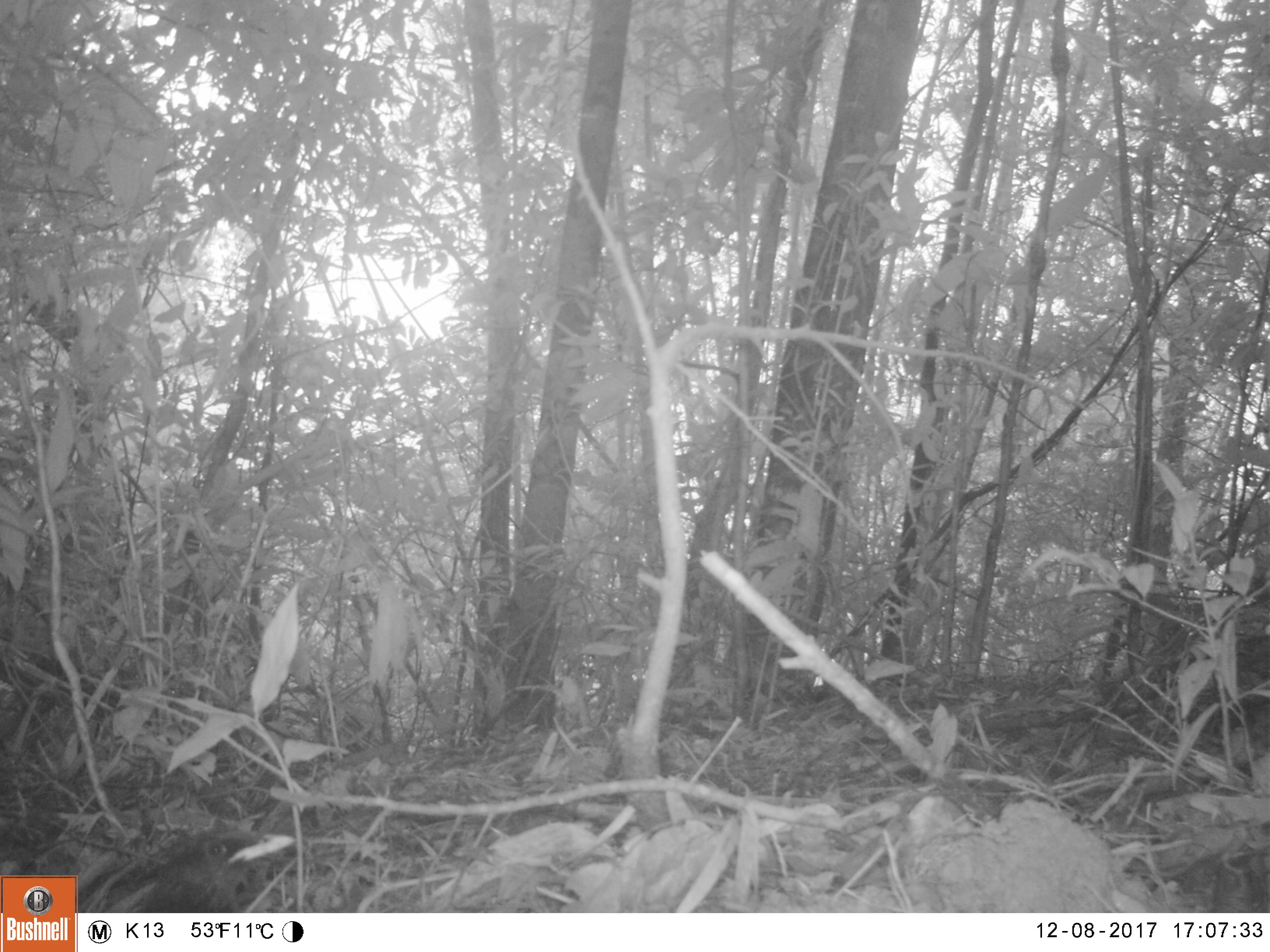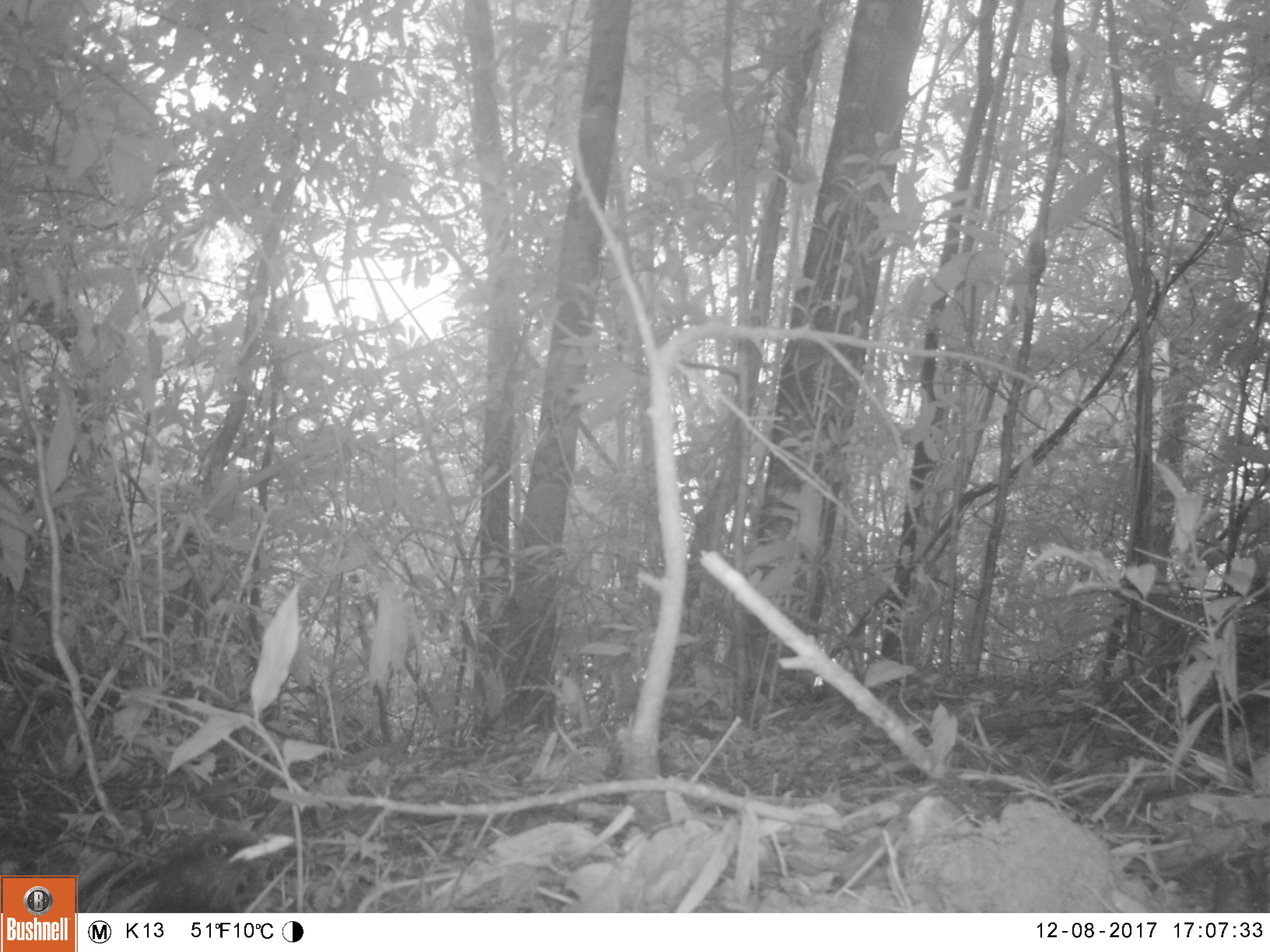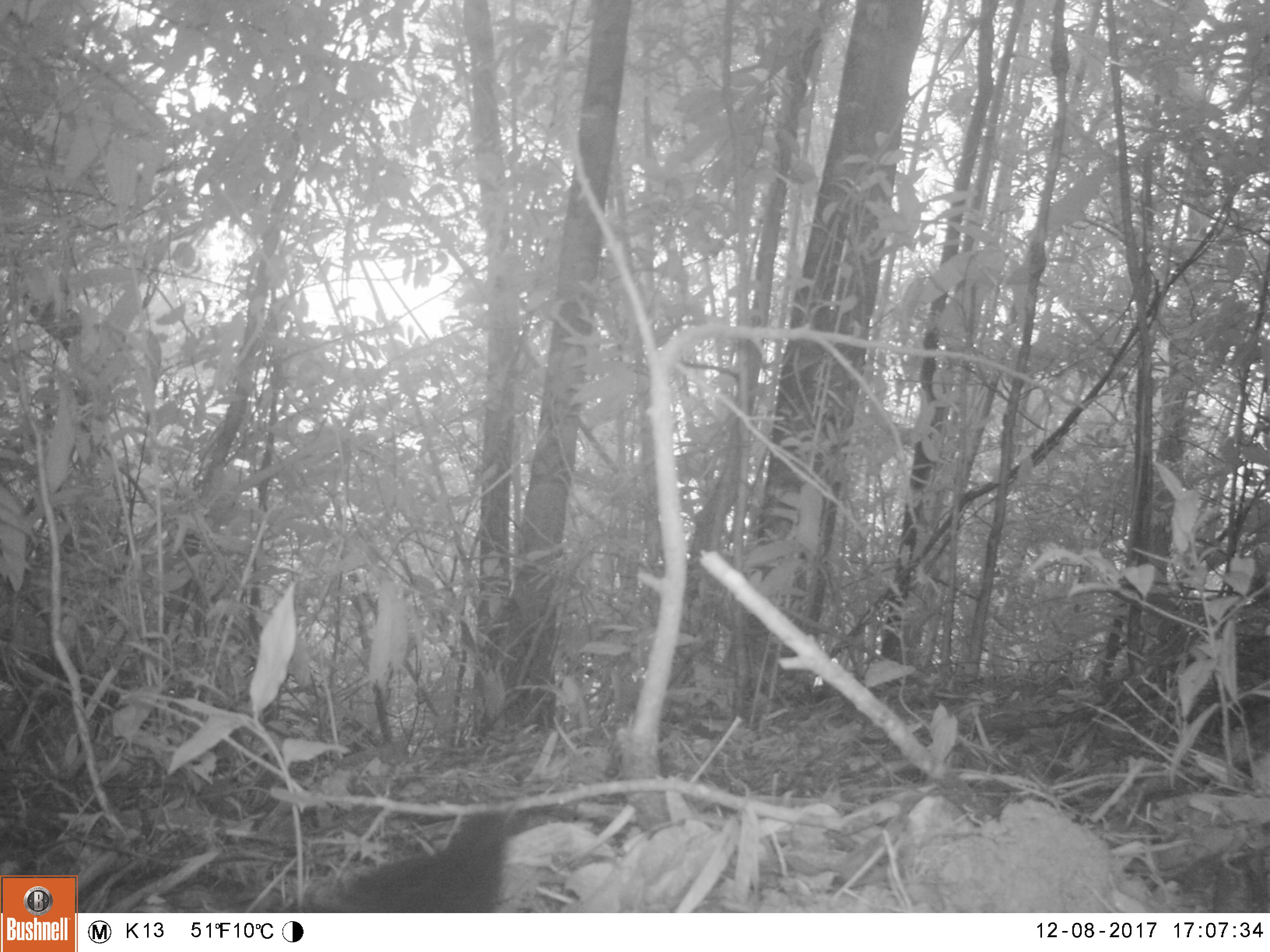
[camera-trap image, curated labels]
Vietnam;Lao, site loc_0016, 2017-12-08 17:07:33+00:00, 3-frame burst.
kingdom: Animalia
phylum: Chordata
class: Aves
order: Passeriformes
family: Pittidae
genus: Hydrornis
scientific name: Hydrornis cyaneus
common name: blue pitta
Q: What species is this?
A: Blue pitta (Hydrornis cyaneus).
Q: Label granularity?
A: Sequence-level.